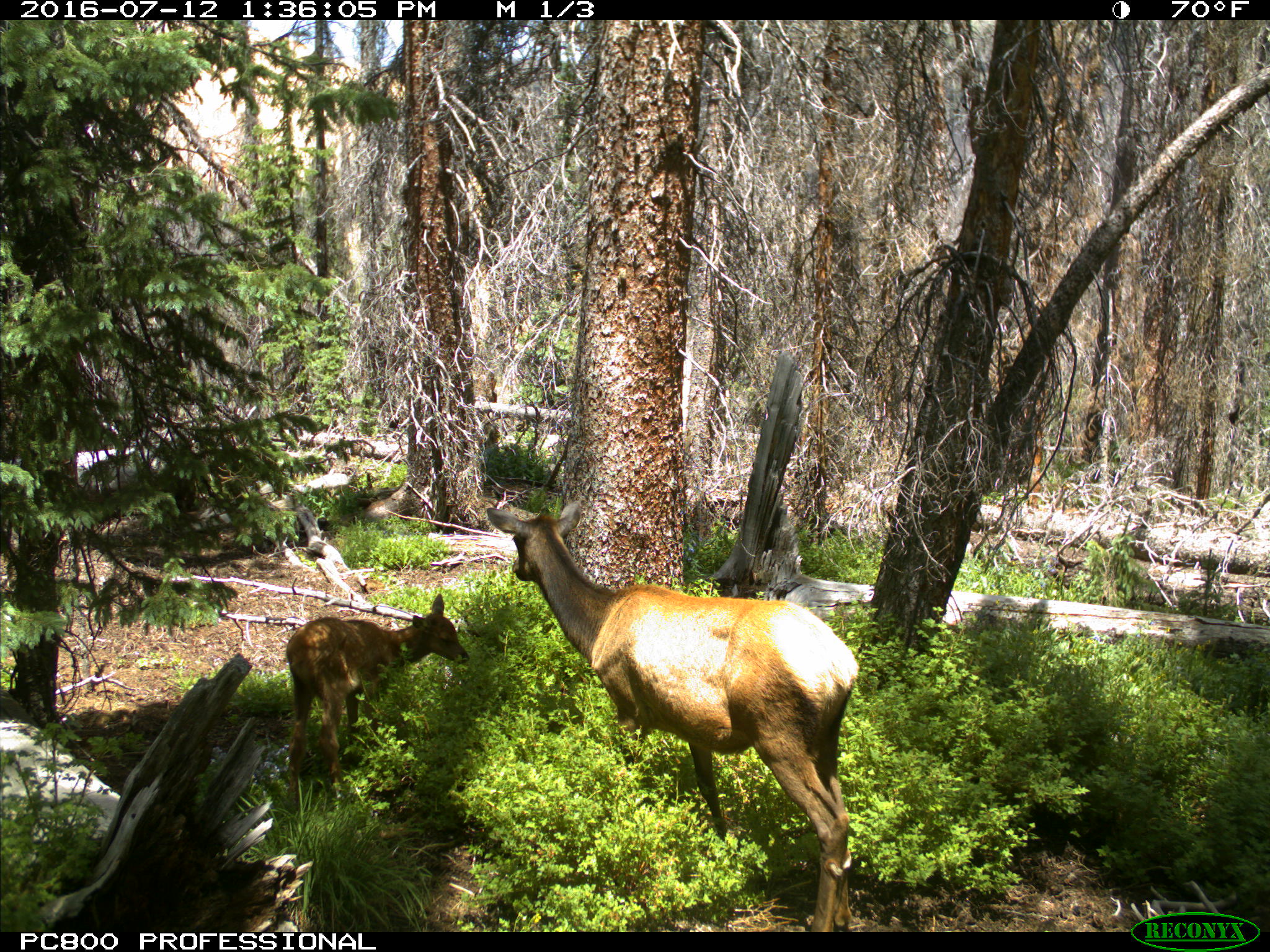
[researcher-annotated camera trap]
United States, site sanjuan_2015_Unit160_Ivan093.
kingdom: Animalia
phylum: Chordata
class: Mammalia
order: Artiodactyla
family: Cervidae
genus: Cervus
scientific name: Cervus elaphus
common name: red deer